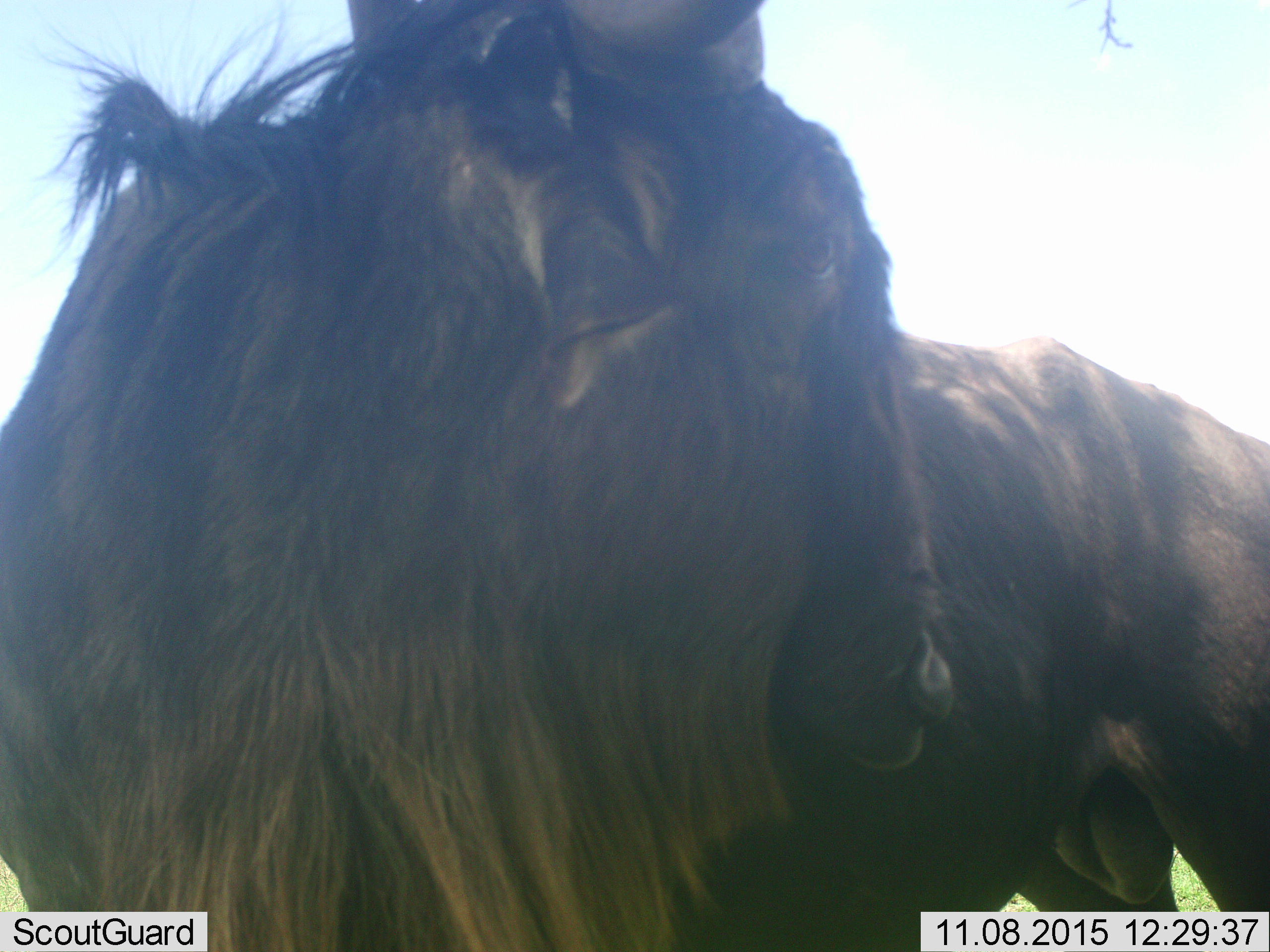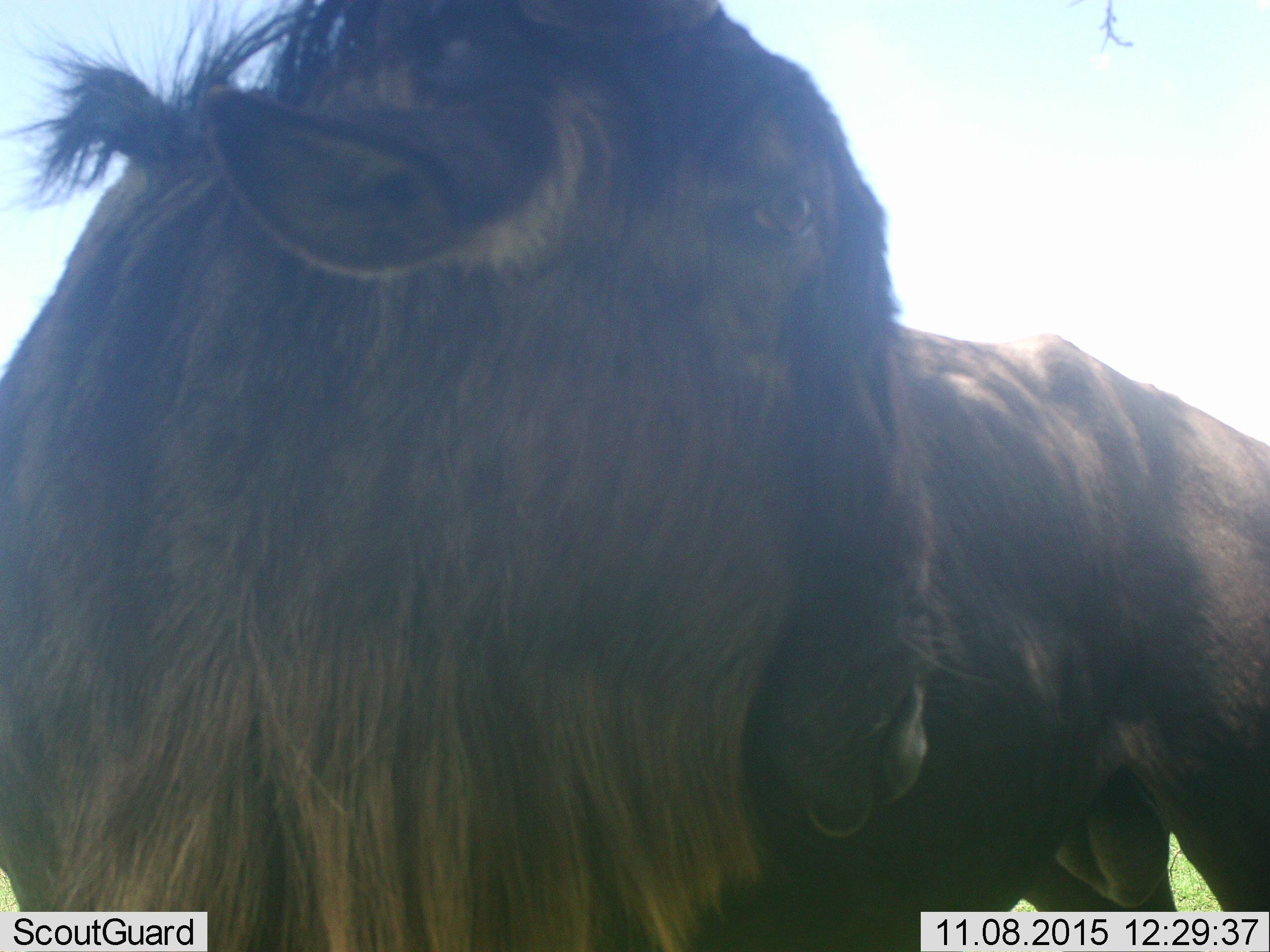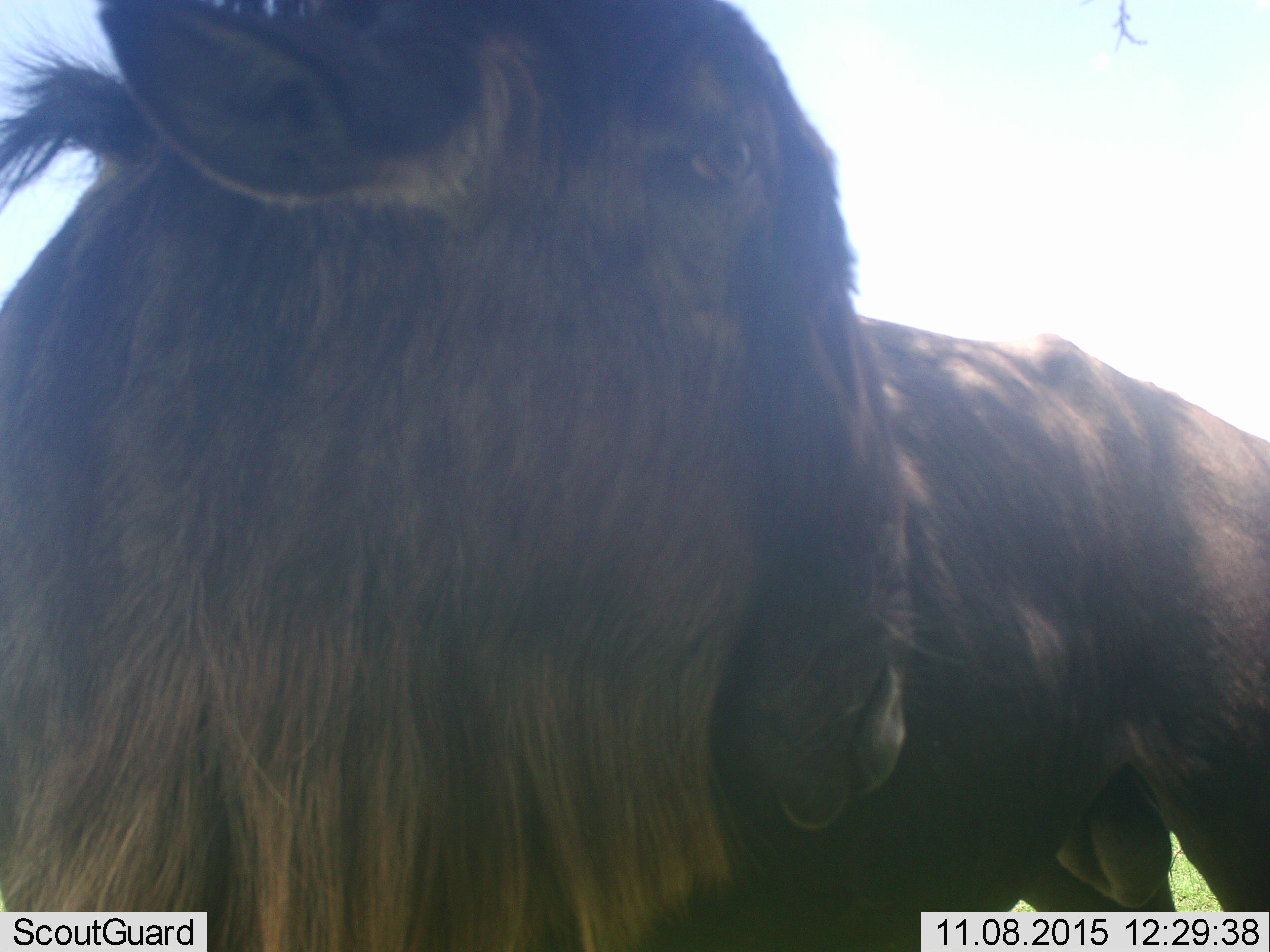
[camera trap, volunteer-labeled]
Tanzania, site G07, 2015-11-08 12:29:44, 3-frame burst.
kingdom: Animalia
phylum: Chordata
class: Mammalia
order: Artiodactyla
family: Bovidae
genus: Connochaetes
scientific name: Connochaetes taurinus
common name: blue wildebeest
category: wildebeest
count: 1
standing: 88%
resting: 0%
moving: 12%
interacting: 0%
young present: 0%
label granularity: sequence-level